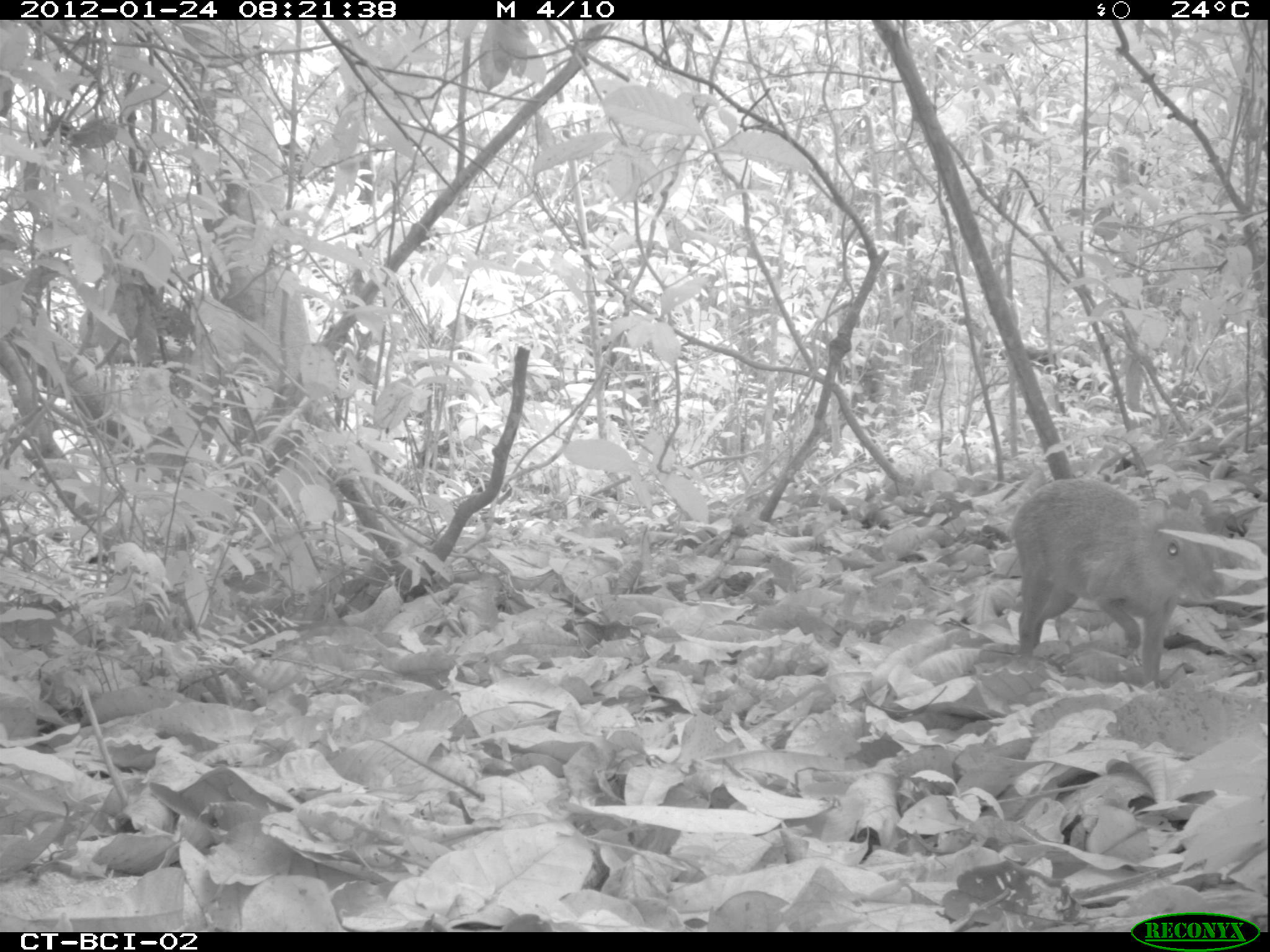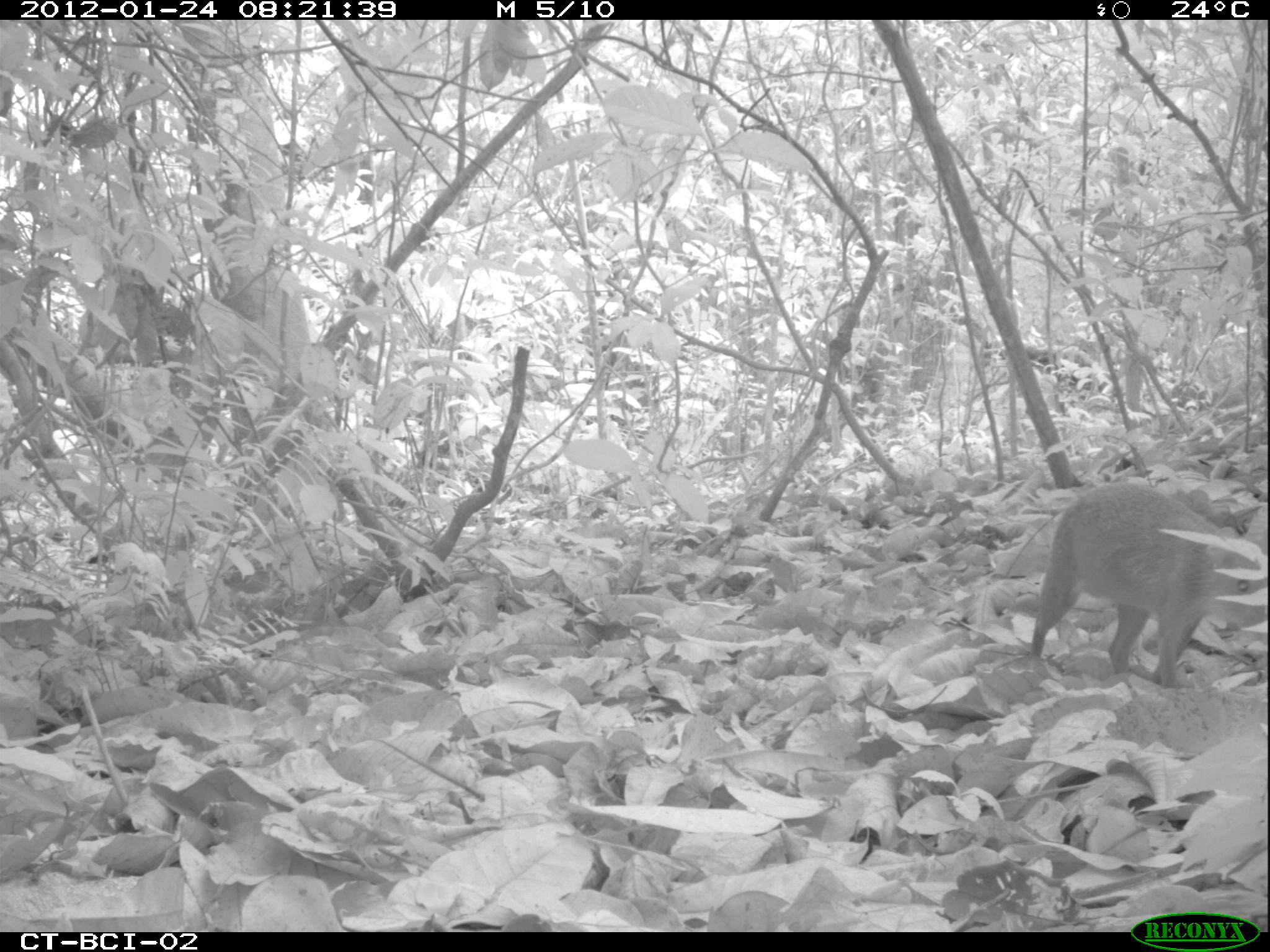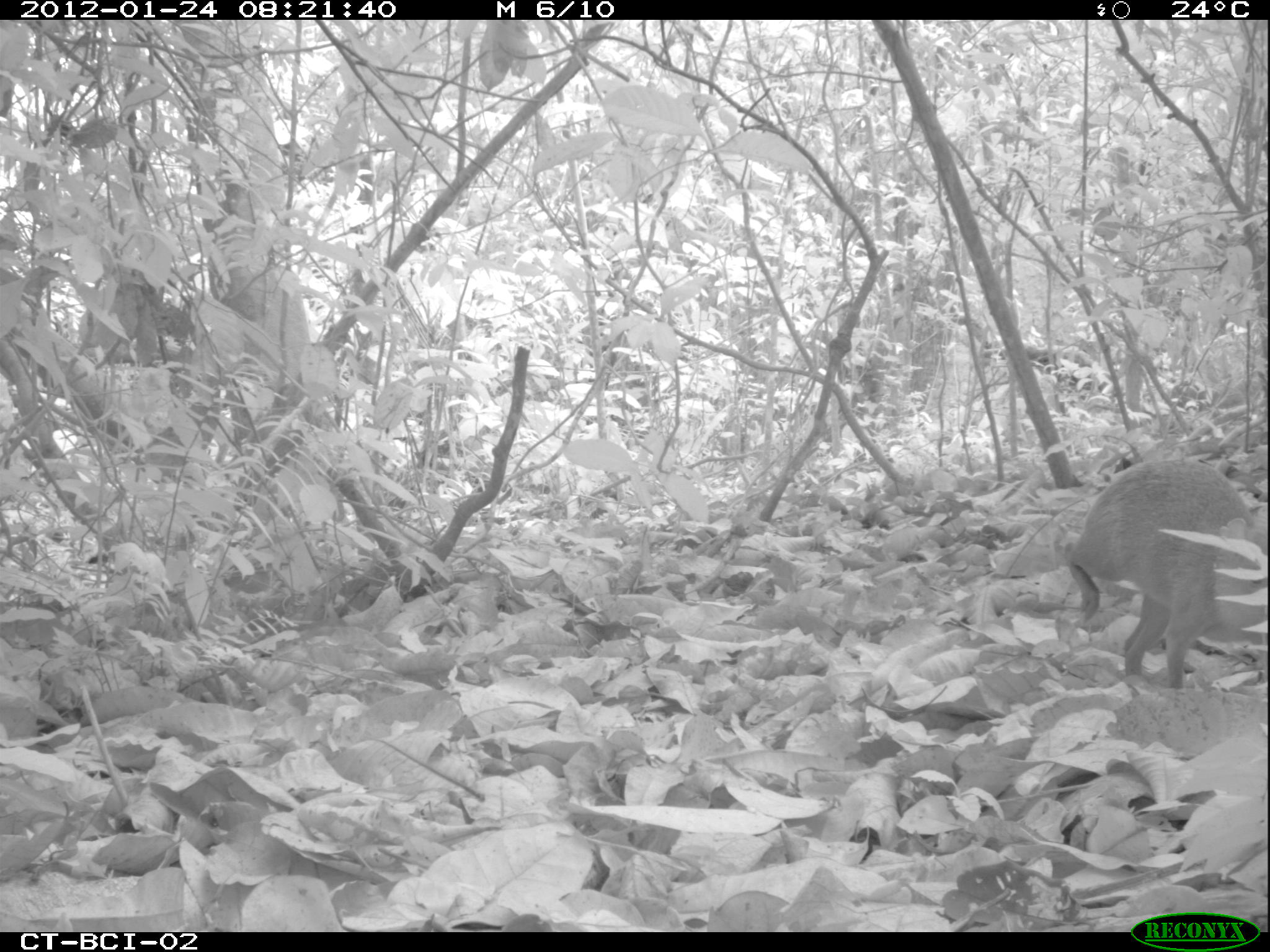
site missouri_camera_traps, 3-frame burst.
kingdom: Animalia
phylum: Chordata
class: Mammalia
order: Rodentia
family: Dasyproctidae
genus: Dasyprocta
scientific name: Dasyprocta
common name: agouti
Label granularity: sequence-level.